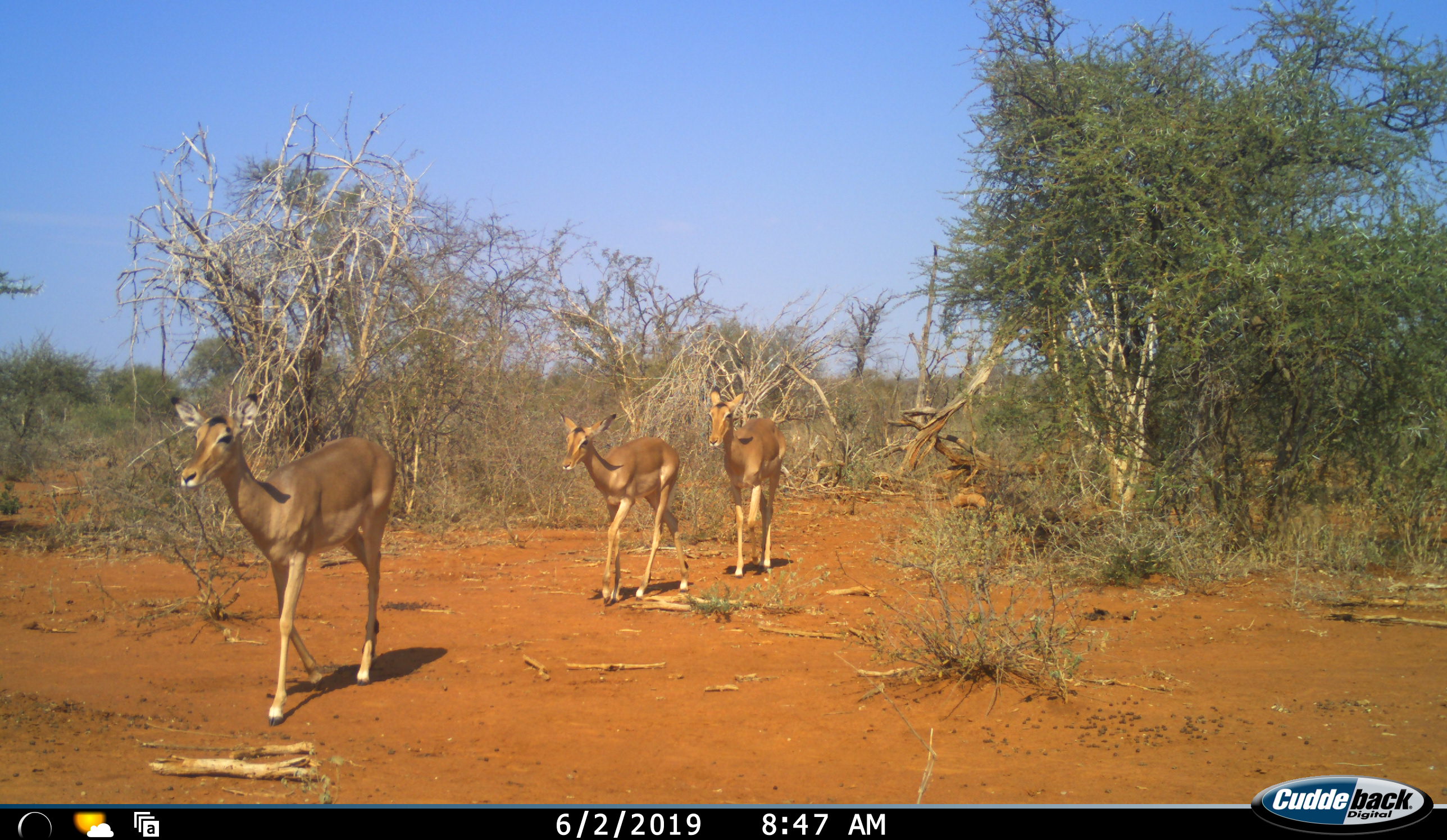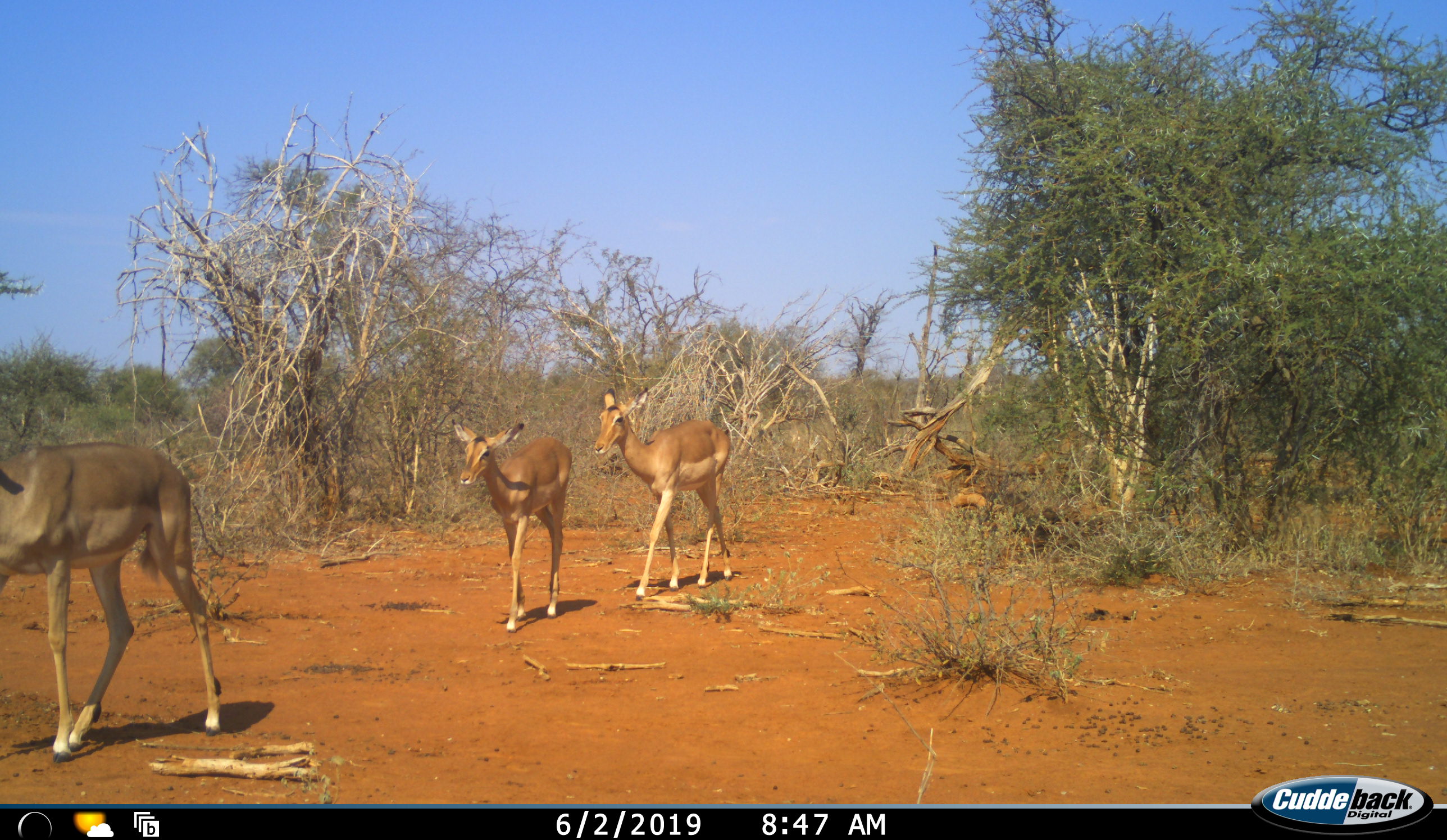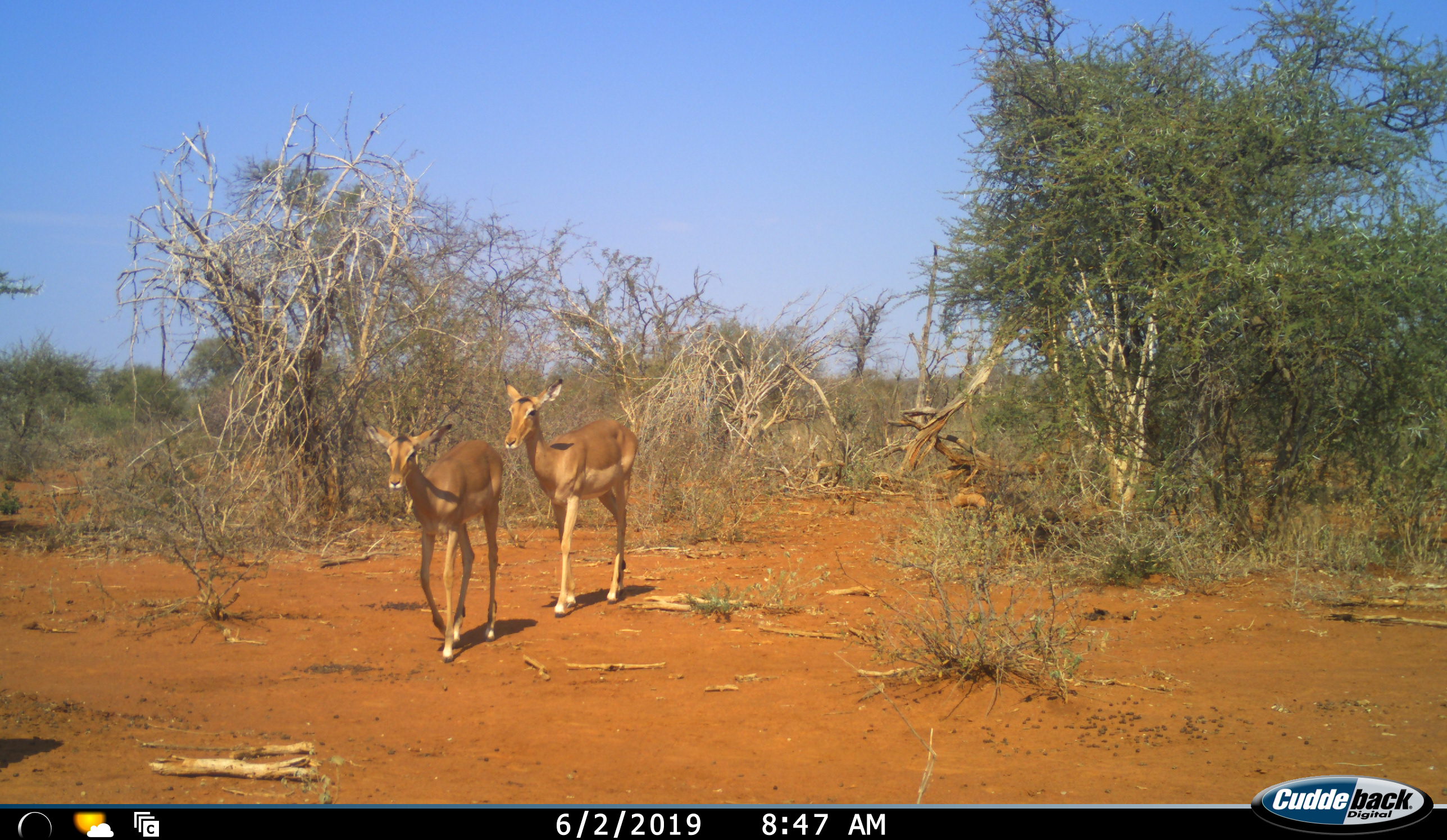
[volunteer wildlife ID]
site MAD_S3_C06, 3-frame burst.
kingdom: Animalia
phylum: Chordata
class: Mammalia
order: Artiodactyla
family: Bovidae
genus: Aepyceros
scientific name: Aepyceros melampus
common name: impala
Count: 3.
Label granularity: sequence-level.